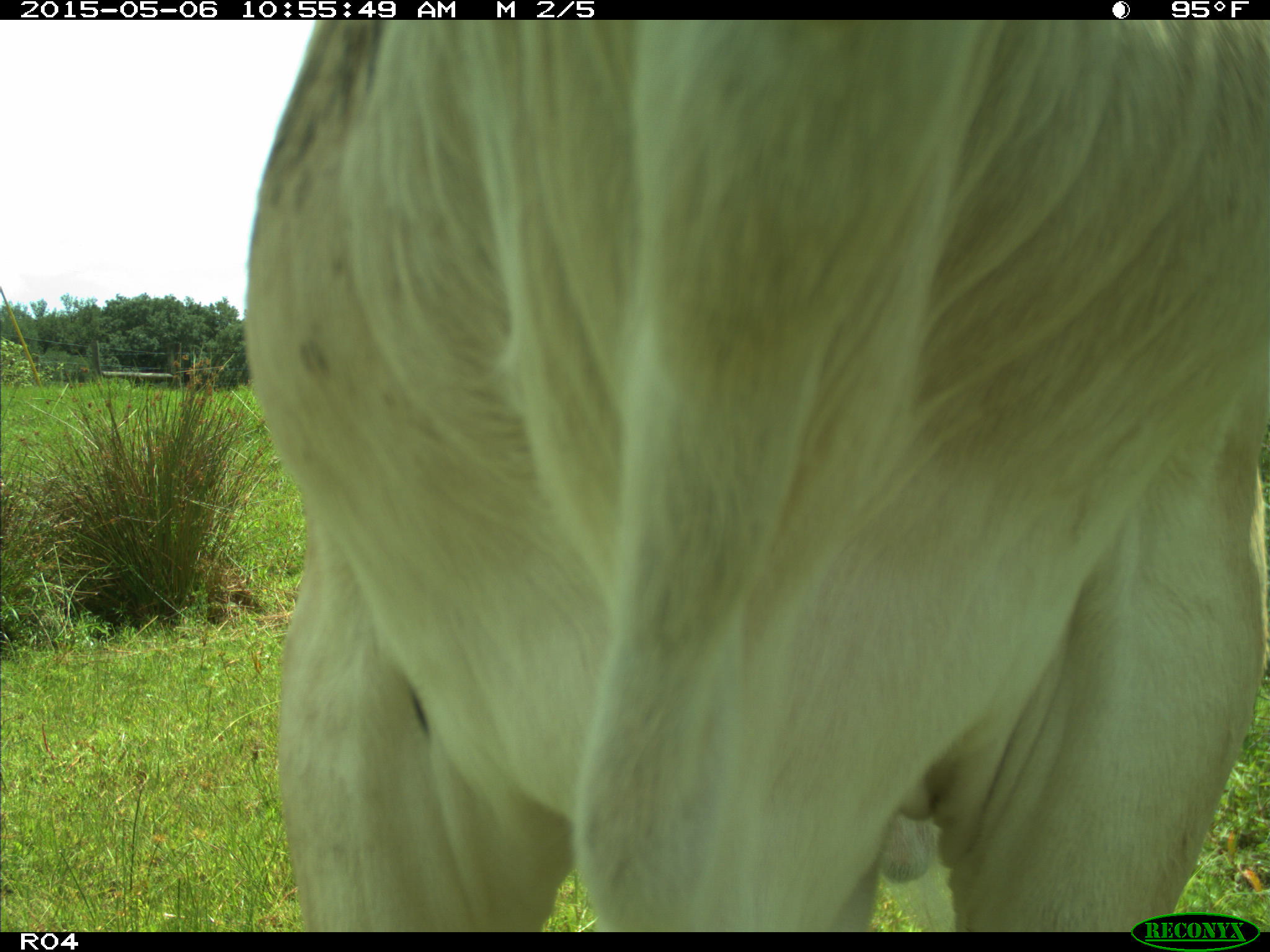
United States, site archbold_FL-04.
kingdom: Animalia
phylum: Chordata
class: Mammalia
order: Artiodactyla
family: Bovidae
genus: Bos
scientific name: Bos taurus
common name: domestic cow